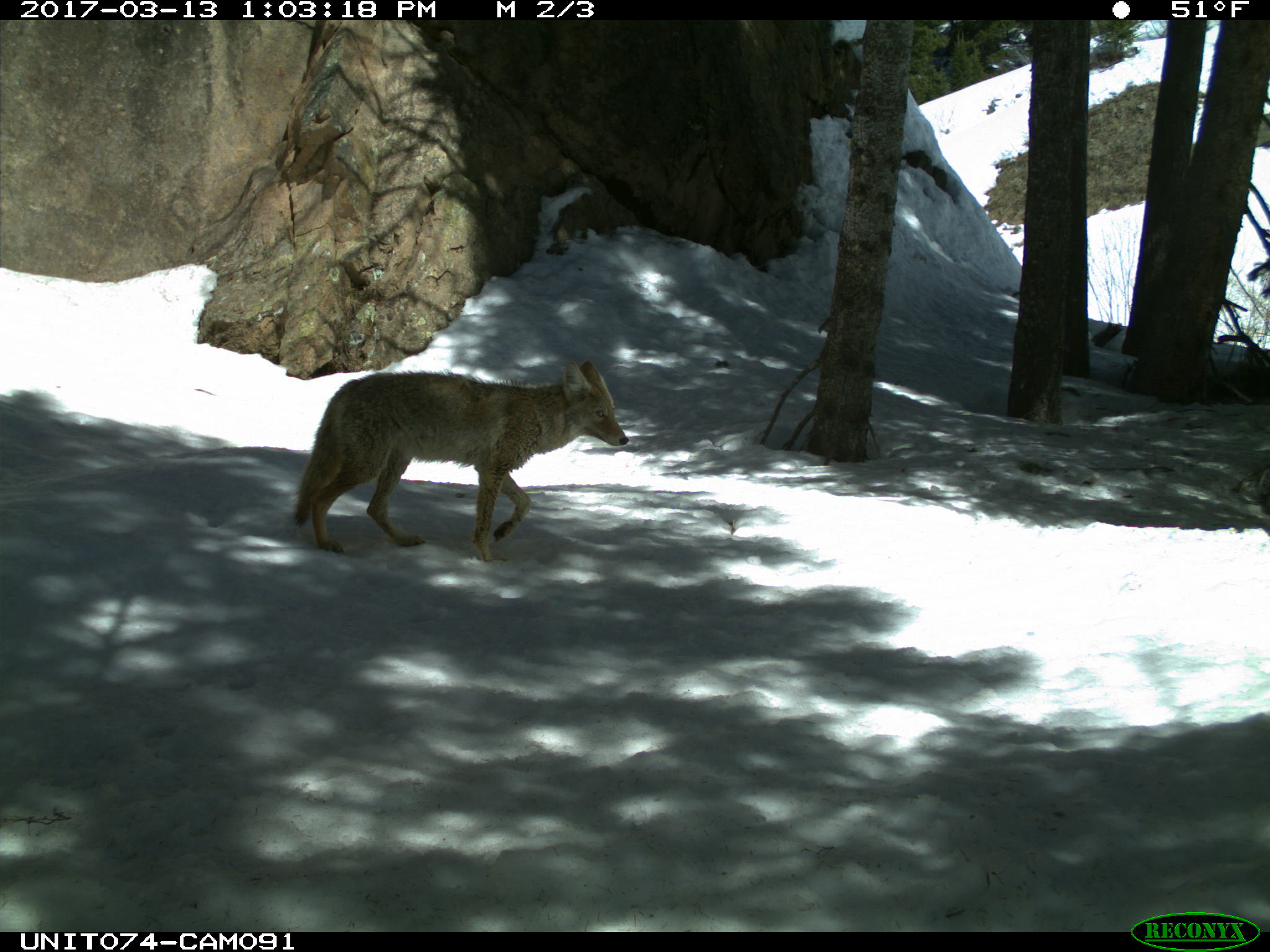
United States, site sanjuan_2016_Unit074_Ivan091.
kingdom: Animalia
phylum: Chordata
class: Mammalia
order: Carnivora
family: Canidae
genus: Canis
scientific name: Canis latrans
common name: coyote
Canis latrans (coyote).